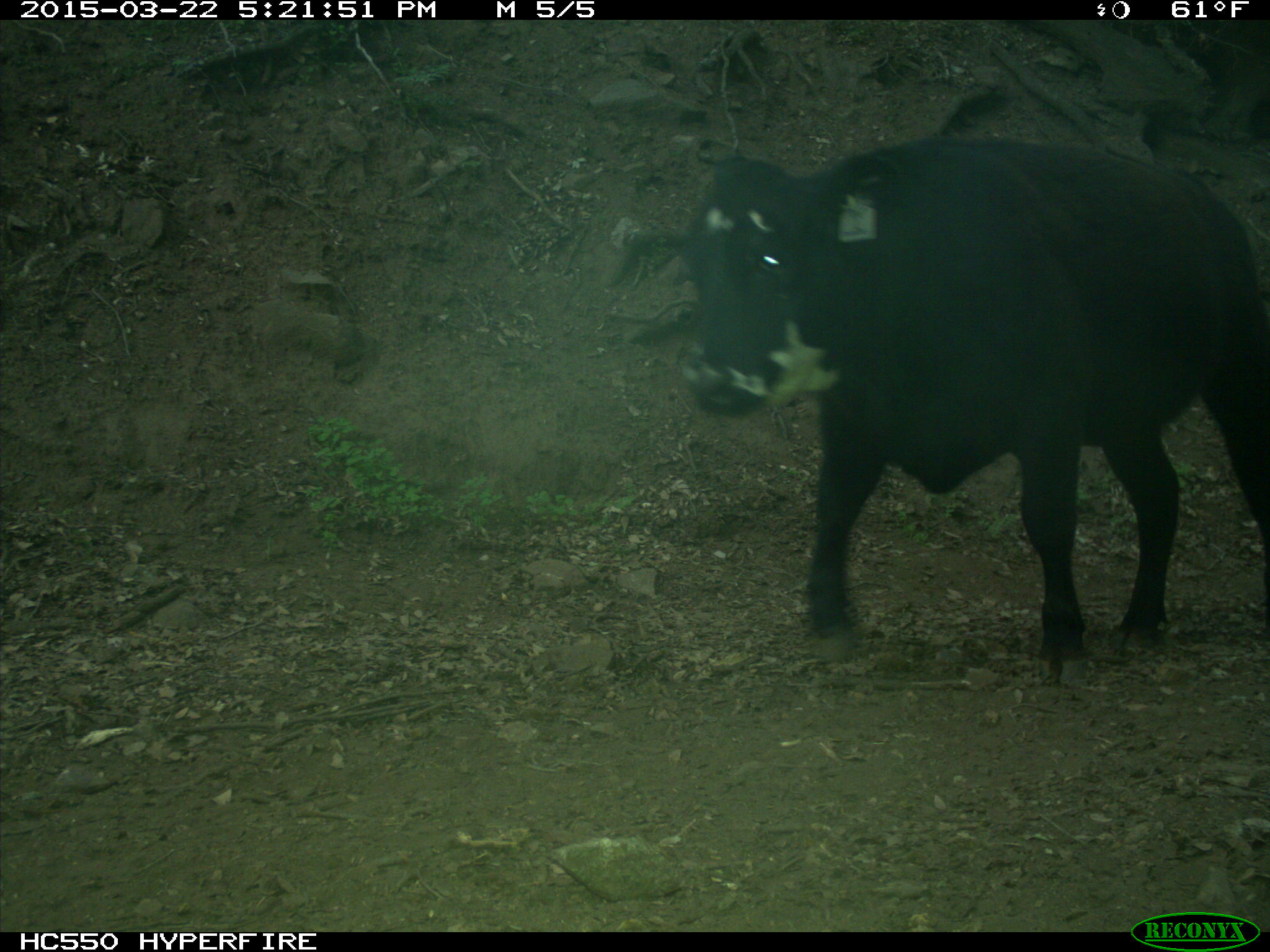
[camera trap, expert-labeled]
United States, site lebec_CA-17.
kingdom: Animalia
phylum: Chordata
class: Mammalia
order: Artiodactyla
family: Bovidae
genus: Bos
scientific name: Bos taurus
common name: domestic cow